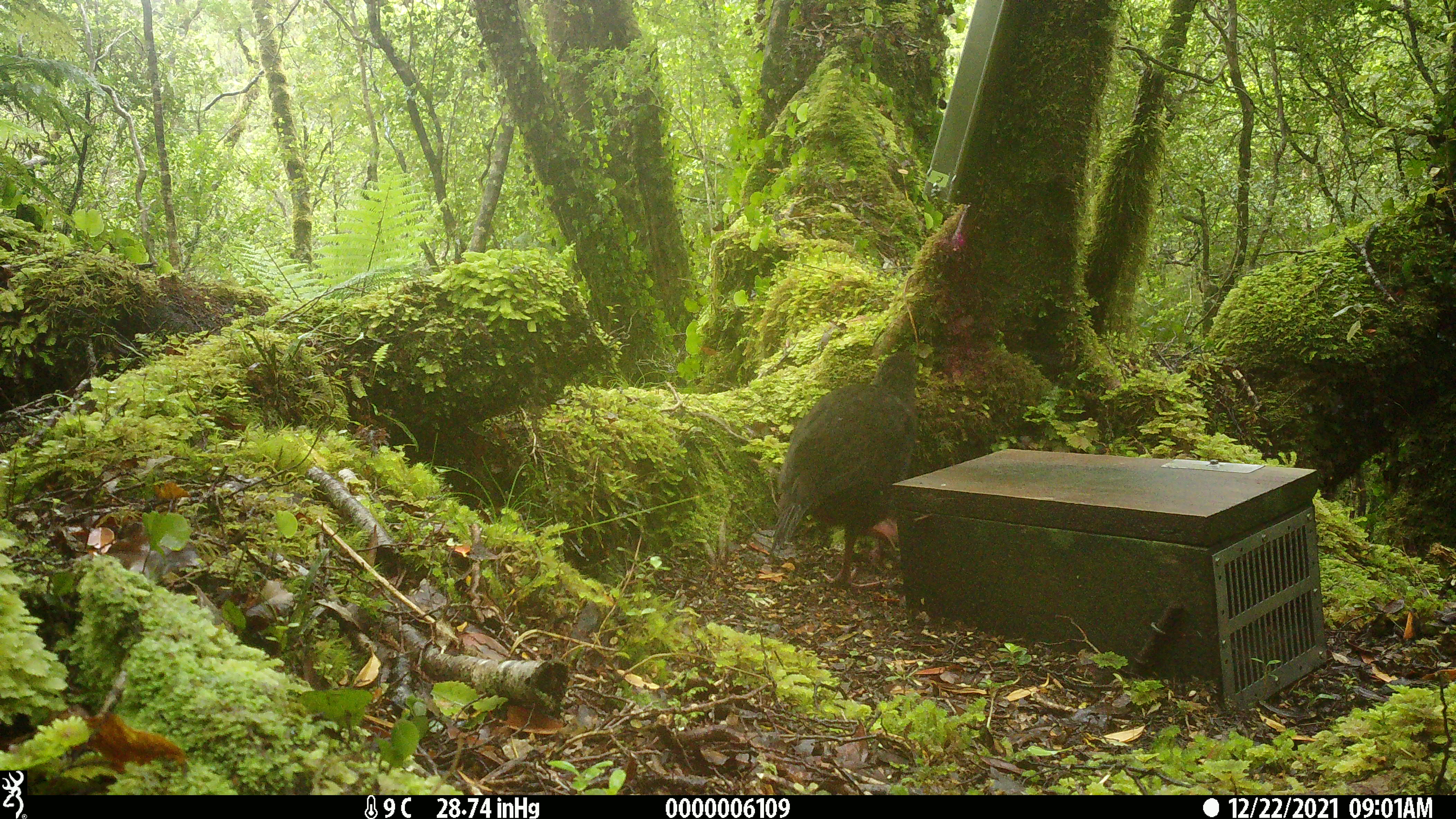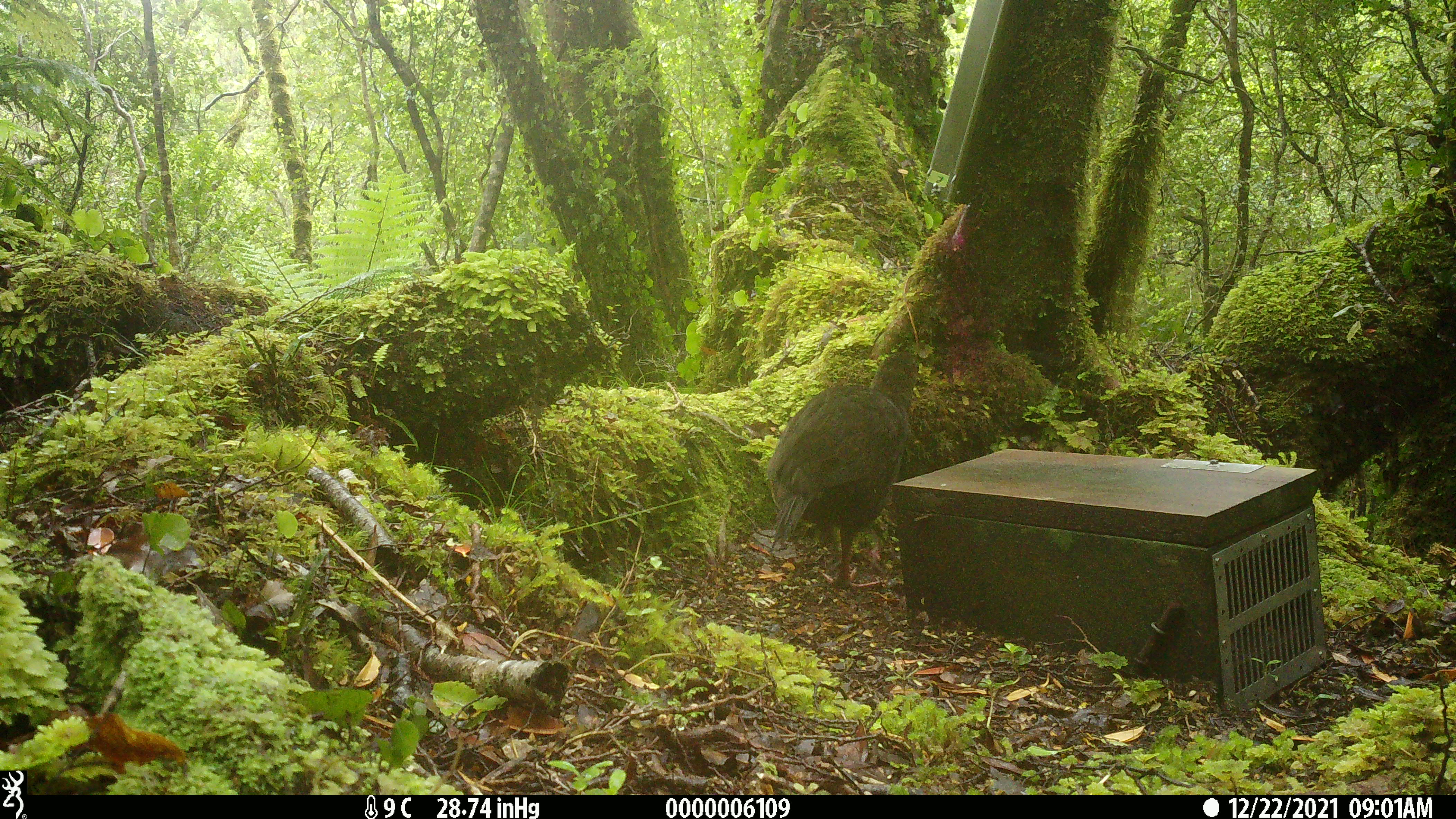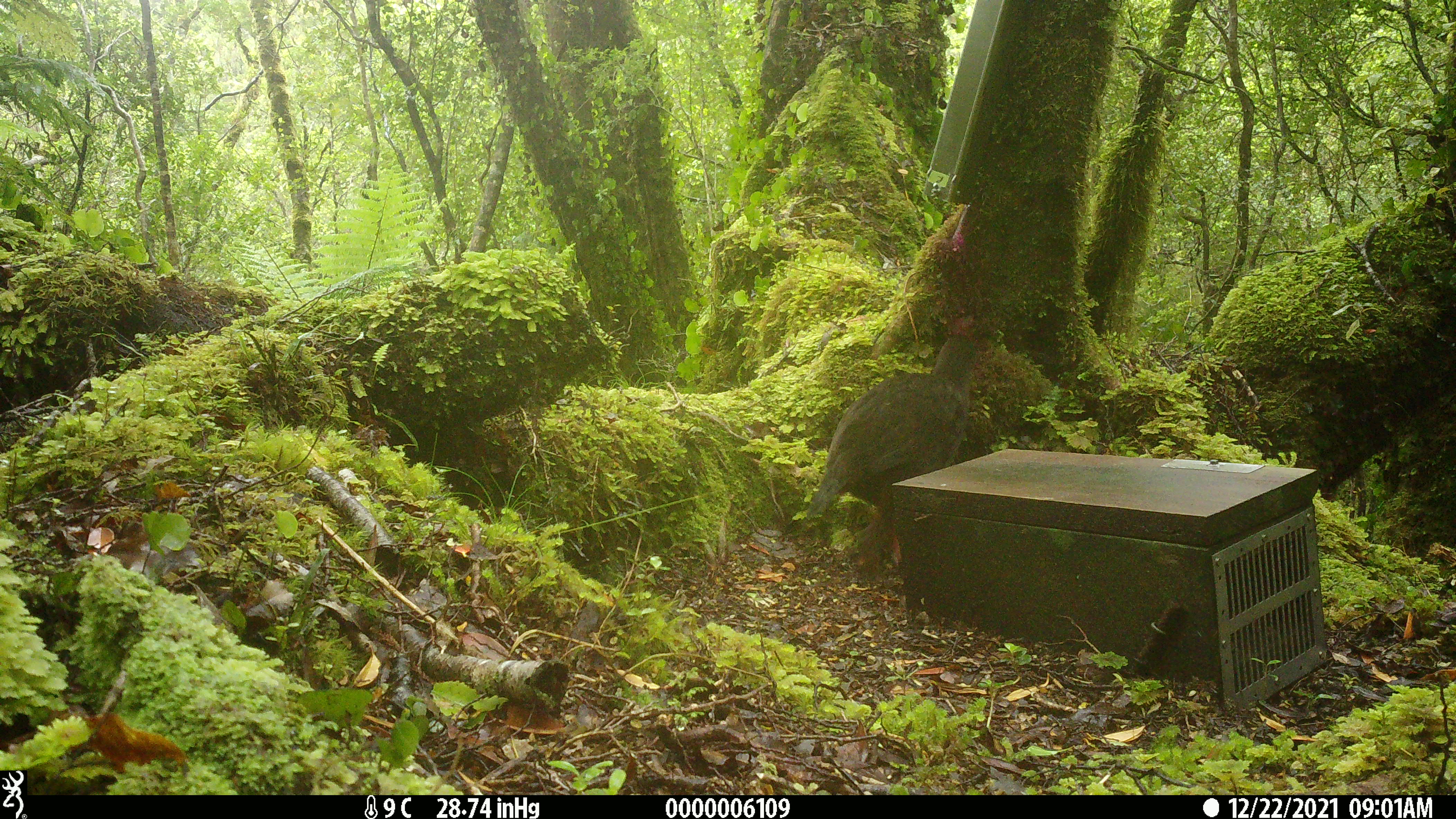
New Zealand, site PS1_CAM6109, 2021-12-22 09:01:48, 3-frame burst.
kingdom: Animalia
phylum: Chordata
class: Aves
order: Gruiformes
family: Rallidae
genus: Gallirallus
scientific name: Gallirallus australis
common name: weka